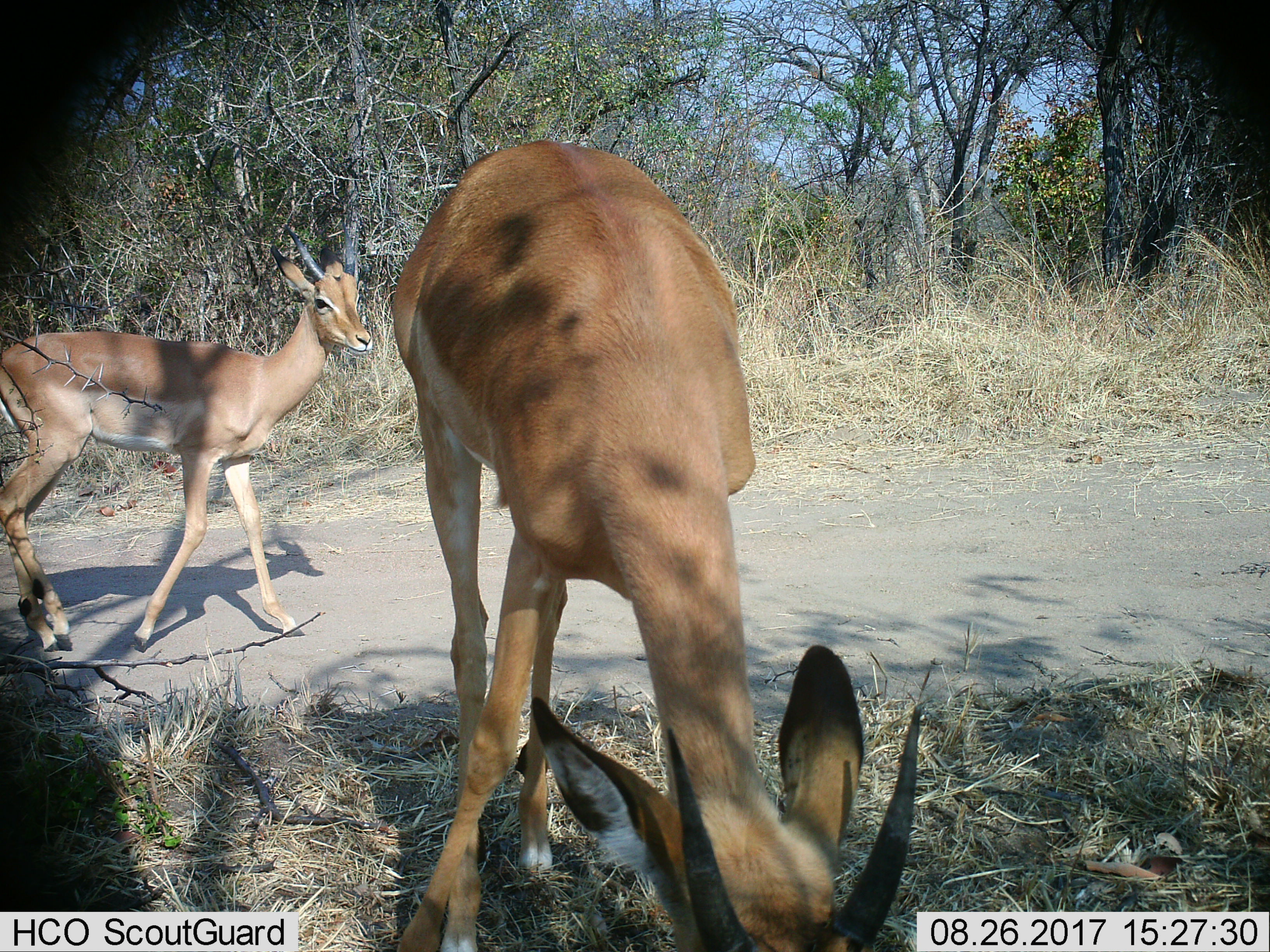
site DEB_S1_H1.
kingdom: Animalia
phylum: Chordata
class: Mammalia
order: Artiodactyla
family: Bovidae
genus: Aepyceros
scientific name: Aepyceros melampus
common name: impala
Impala (Aepyceros melampus), count 2. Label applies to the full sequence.